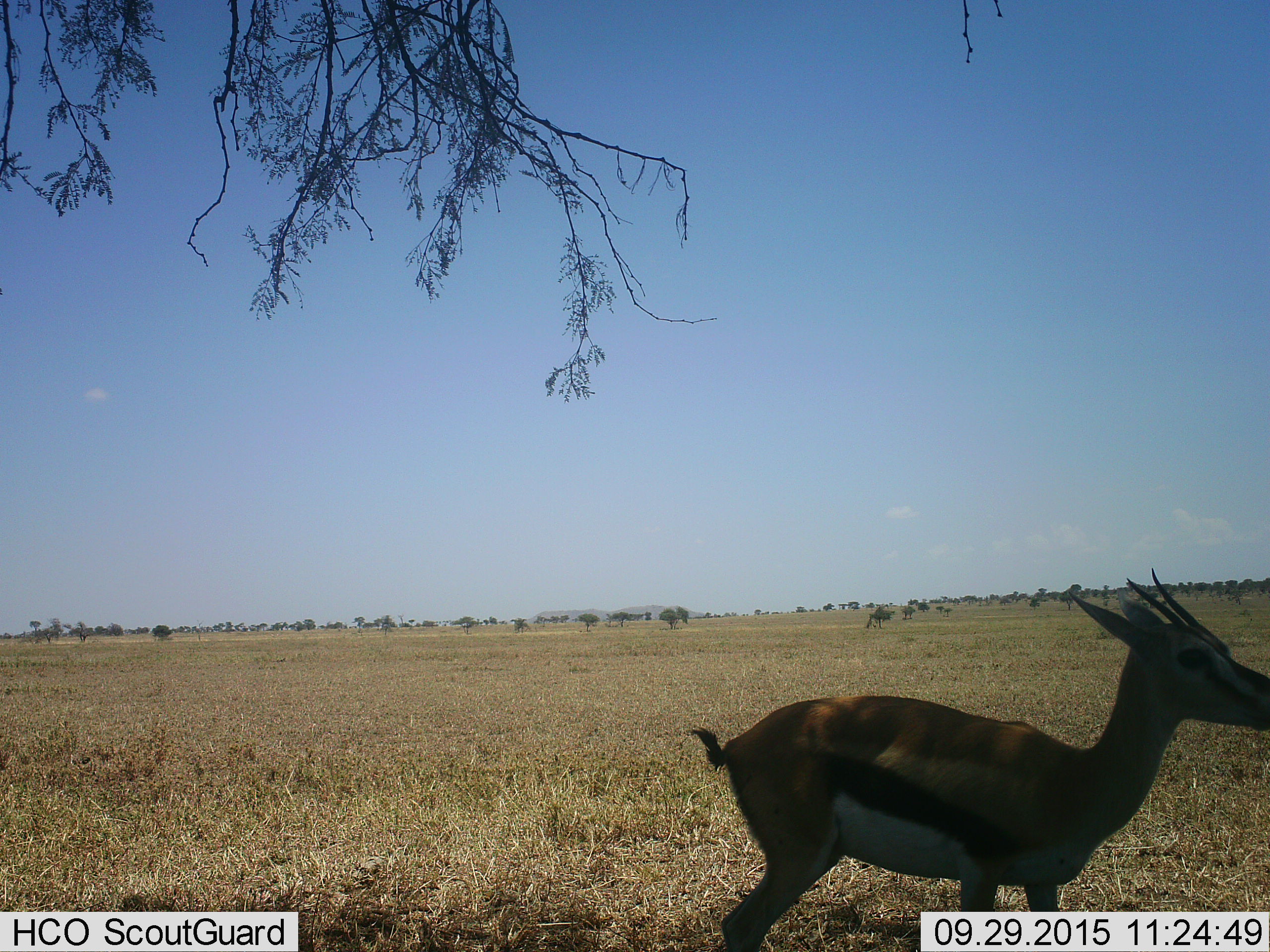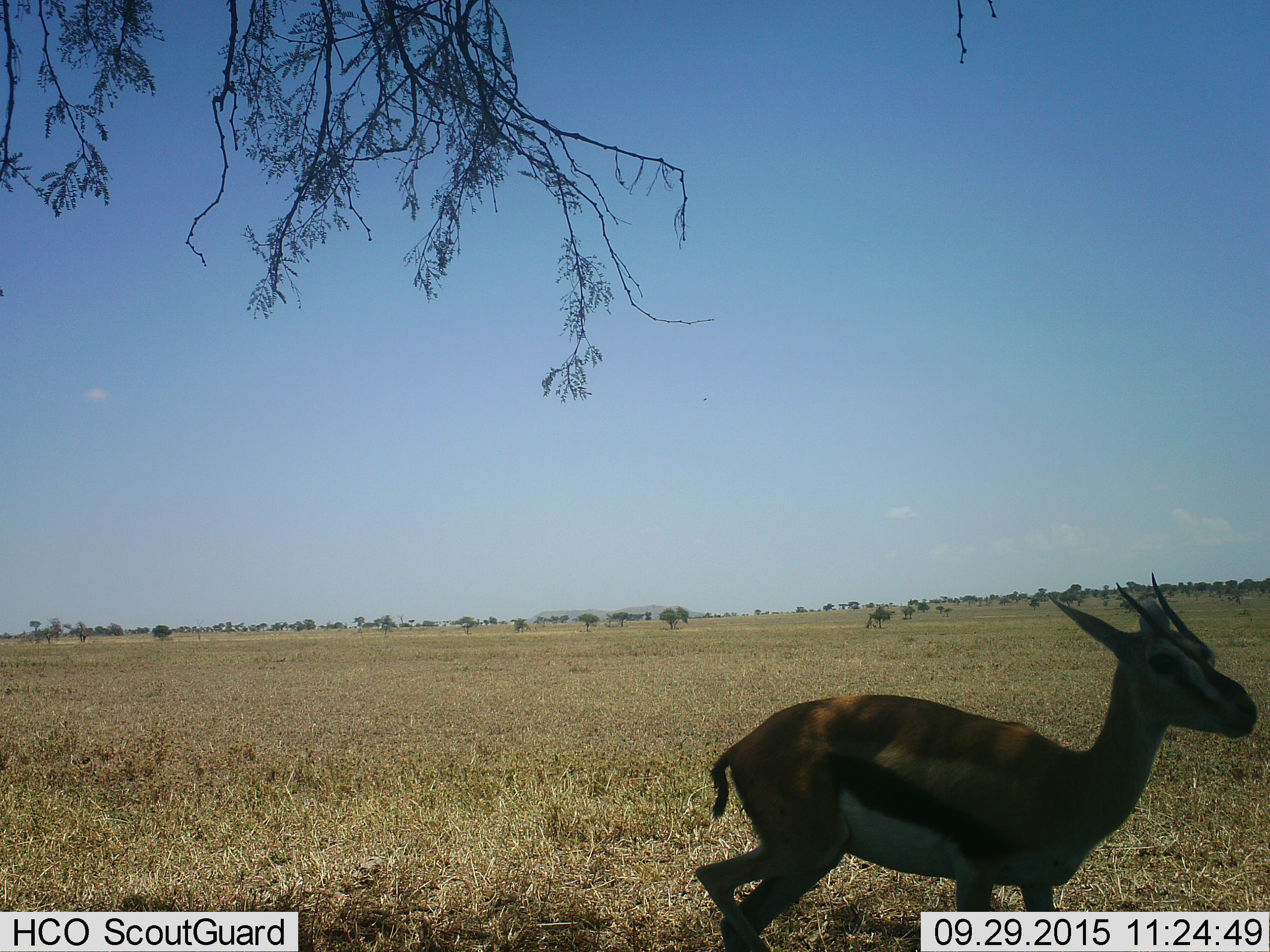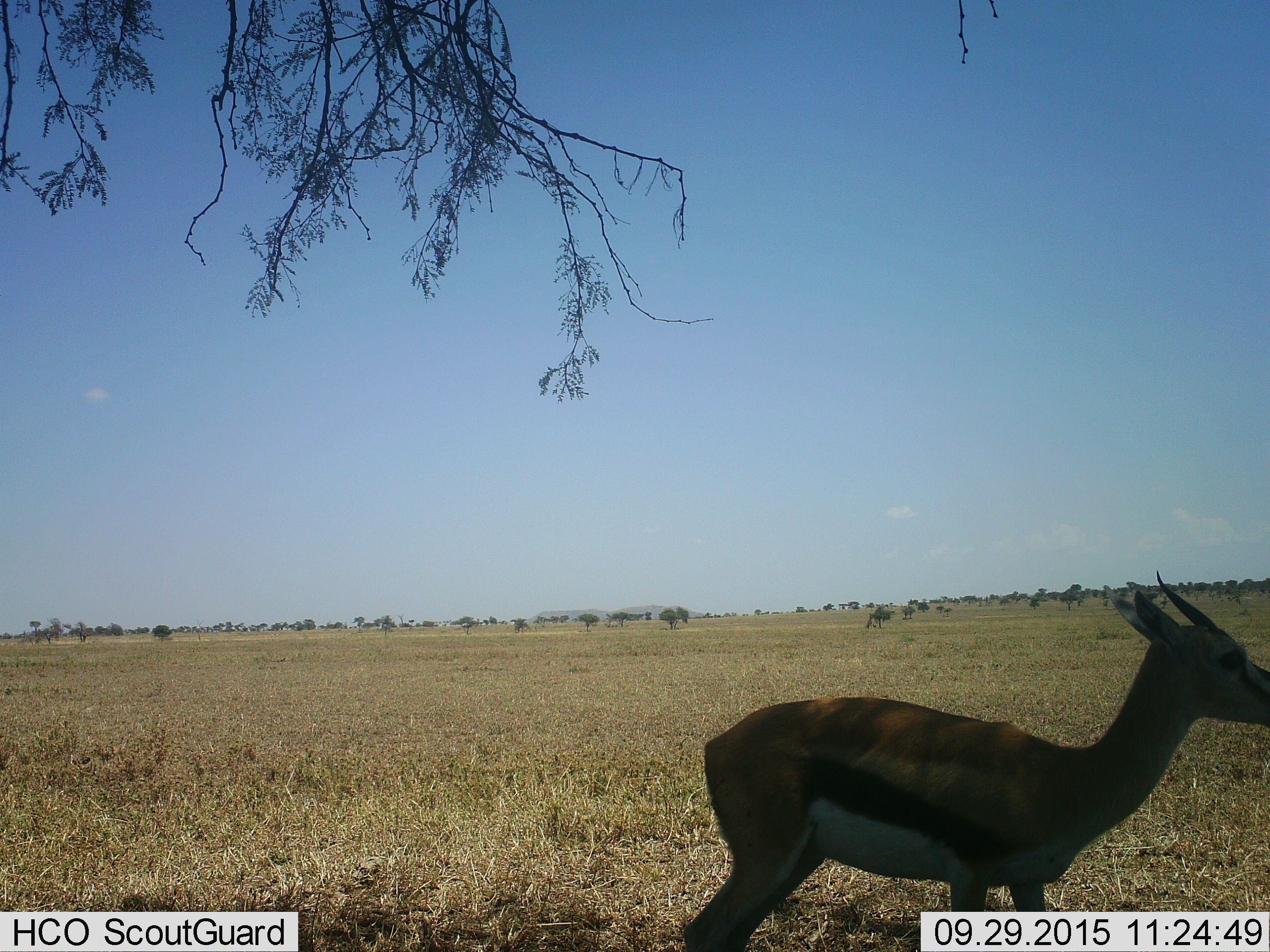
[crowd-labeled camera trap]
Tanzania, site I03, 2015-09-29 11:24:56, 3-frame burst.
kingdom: Animalia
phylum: Chordata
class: Mammalia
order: Artiodactyla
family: Bovidae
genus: Eudorcas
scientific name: Eudorcas thomsonii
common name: thomson's gazelle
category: gazellethomsons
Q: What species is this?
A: Gazellethomsons (thomson's gazelle) (Eudorcas thomsonii).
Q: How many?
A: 1.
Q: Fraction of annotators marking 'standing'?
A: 70%.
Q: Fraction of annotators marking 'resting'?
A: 0%.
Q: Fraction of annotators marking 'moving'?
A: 30%.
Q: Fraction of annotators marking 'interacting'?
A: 0%.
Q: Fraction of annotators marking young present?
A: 0%.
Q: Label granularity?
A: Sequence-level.